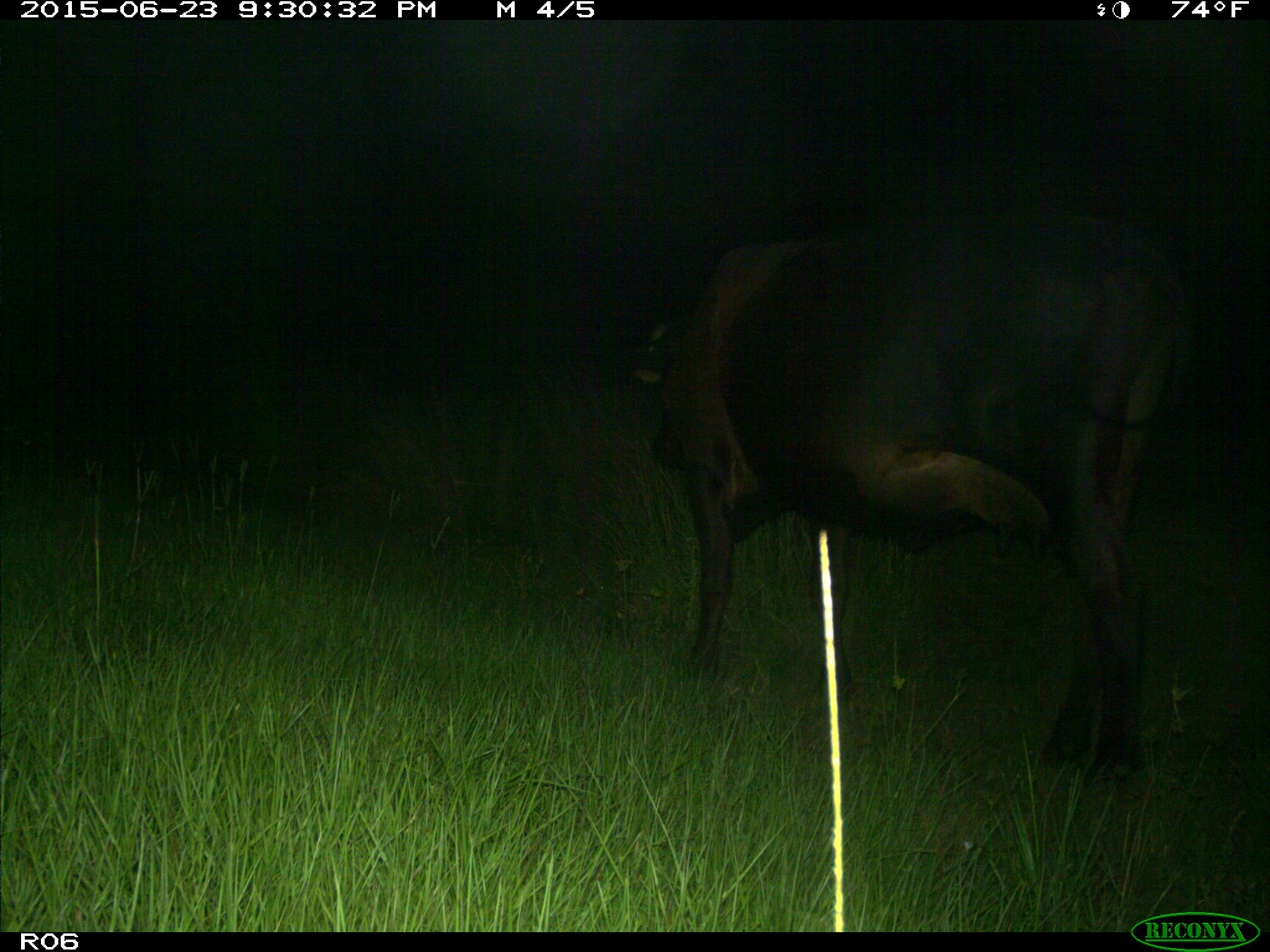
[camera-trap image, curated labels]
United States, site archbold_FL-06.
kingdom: Animalia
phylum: Chordata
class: Mammalia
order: Artiodactyla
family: Bovidae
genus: Bos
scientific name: Bos taurus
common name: domestic cow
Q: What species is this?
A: Bos taurus (domestic cow).